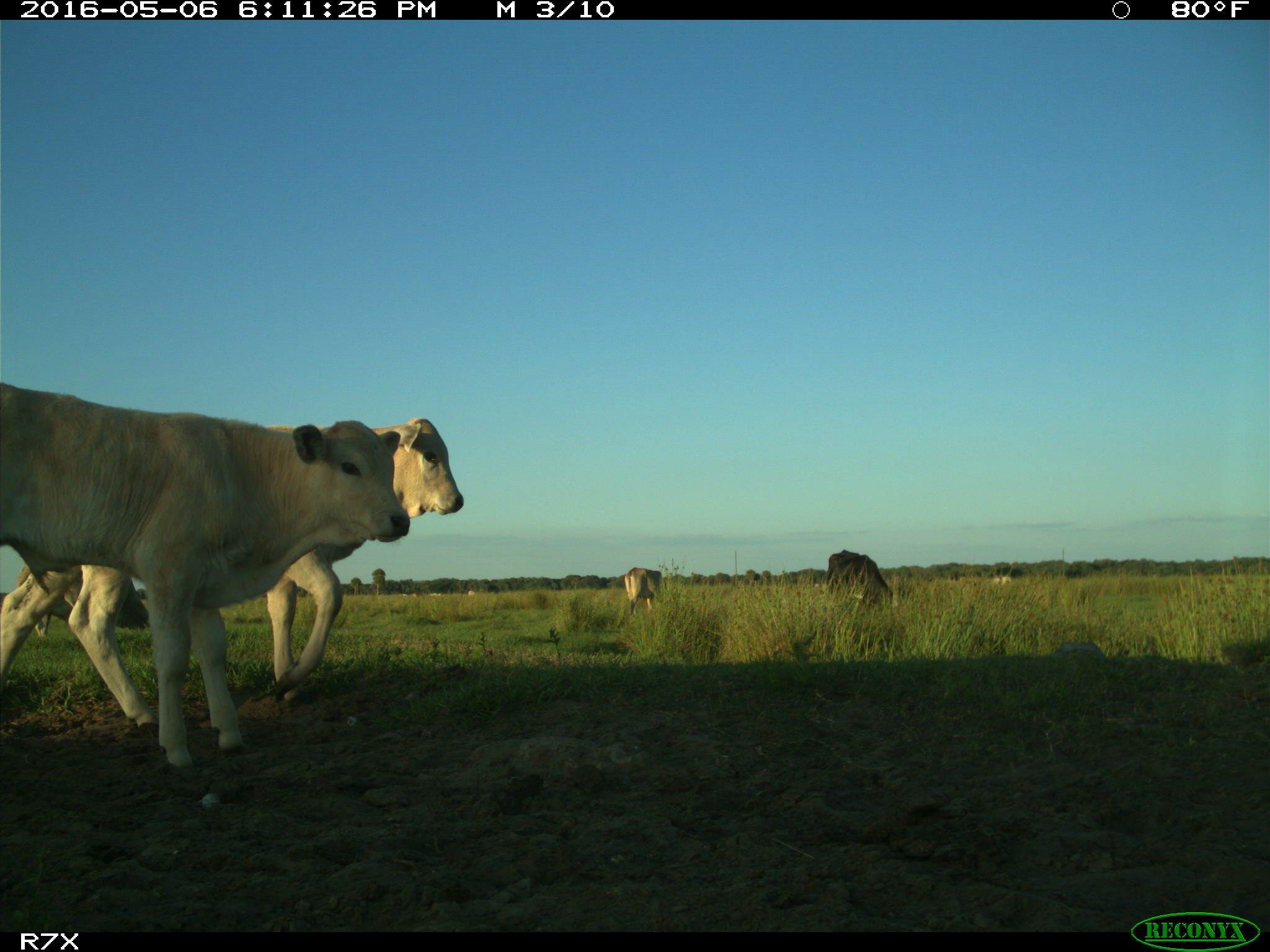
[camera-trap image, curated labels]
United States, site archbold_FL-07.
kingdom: Animalia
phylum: Chordata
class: Mammalia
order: Artiodactyla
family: Bovidae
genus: Bos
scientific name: Bos taurus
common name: domestic cow